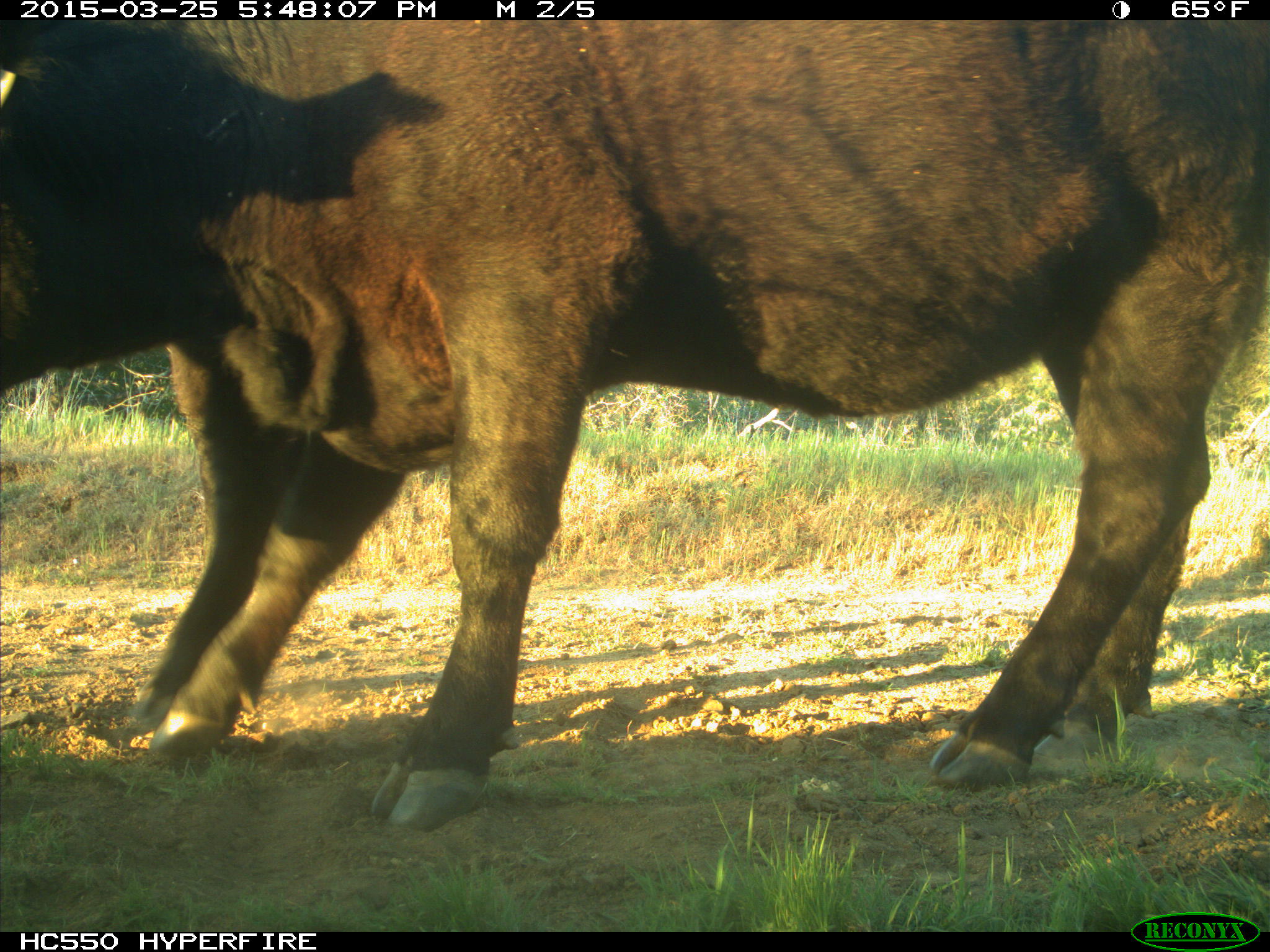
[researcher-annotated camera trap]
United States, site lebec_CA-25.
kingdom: Animalia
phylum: Chordata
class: Mammalia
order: Artiodactyla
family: Bovidae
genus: Bos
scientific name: Bos taurus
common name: domestic cow